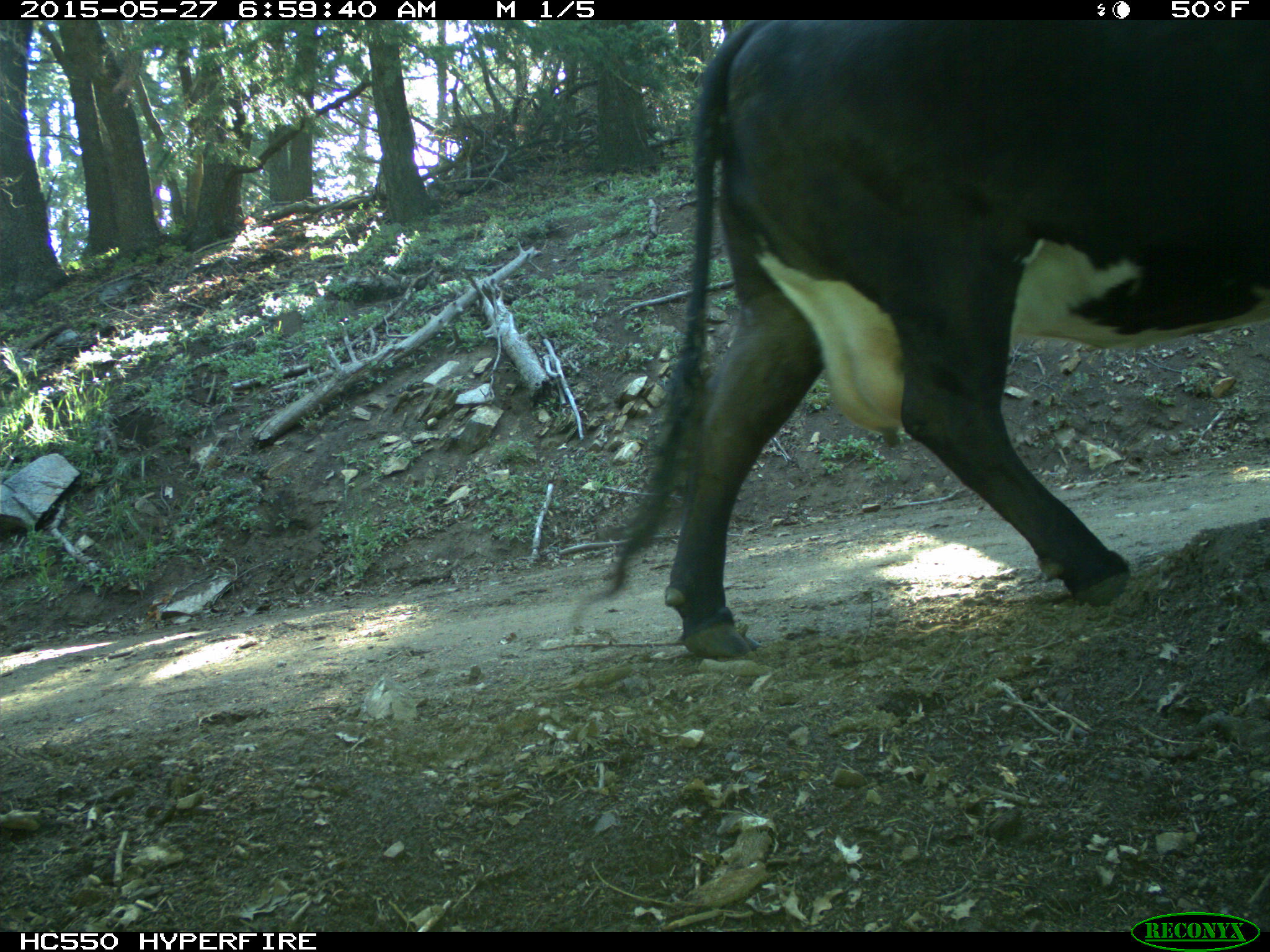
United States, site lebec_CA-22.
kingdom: Animalia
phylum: Chordata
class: Mammalia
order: Artiodactyla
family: Bovidae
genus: Bos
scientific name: Bos taurus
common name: domestic cow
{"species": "Bos taurus (domestic cow)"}